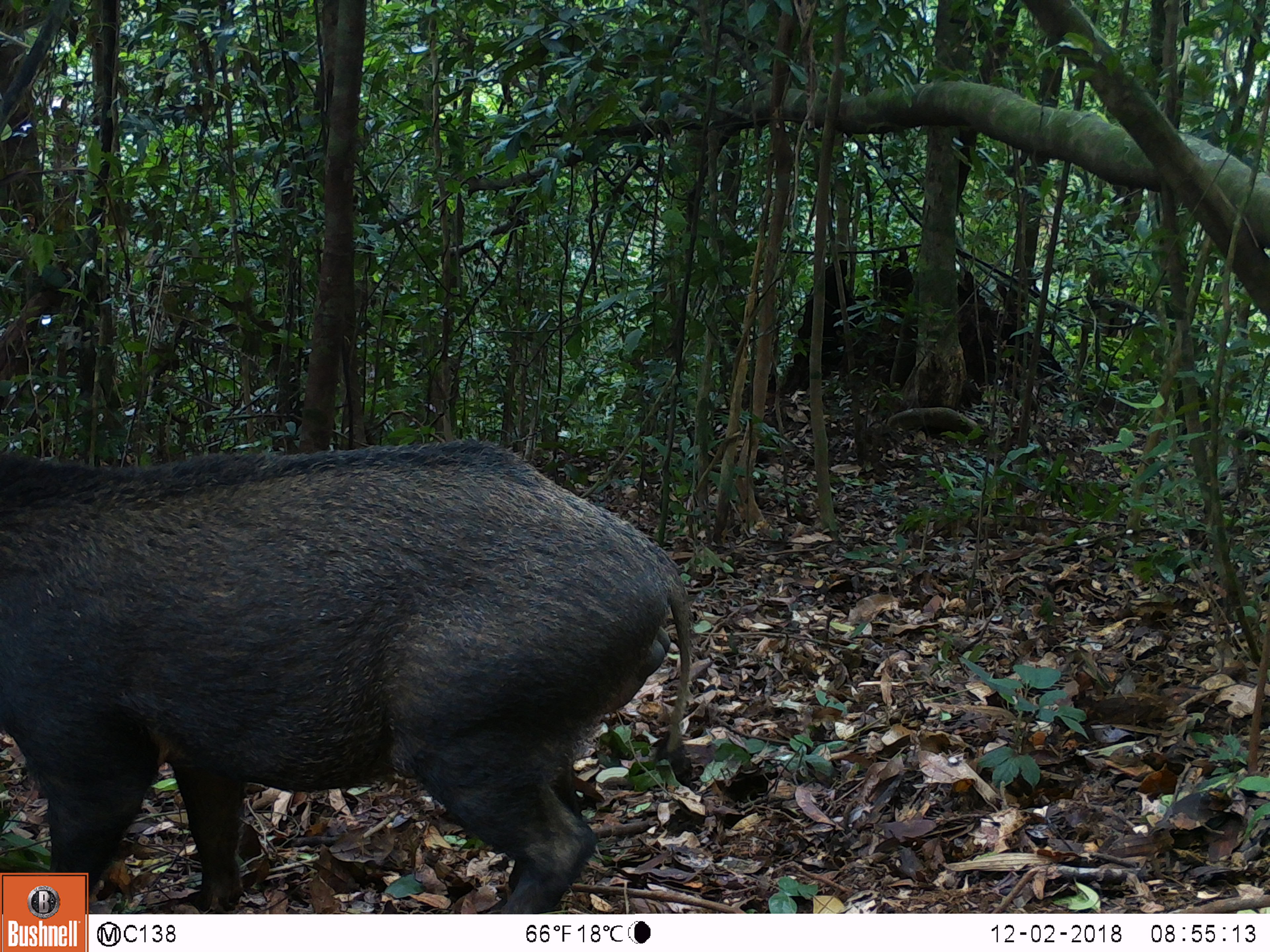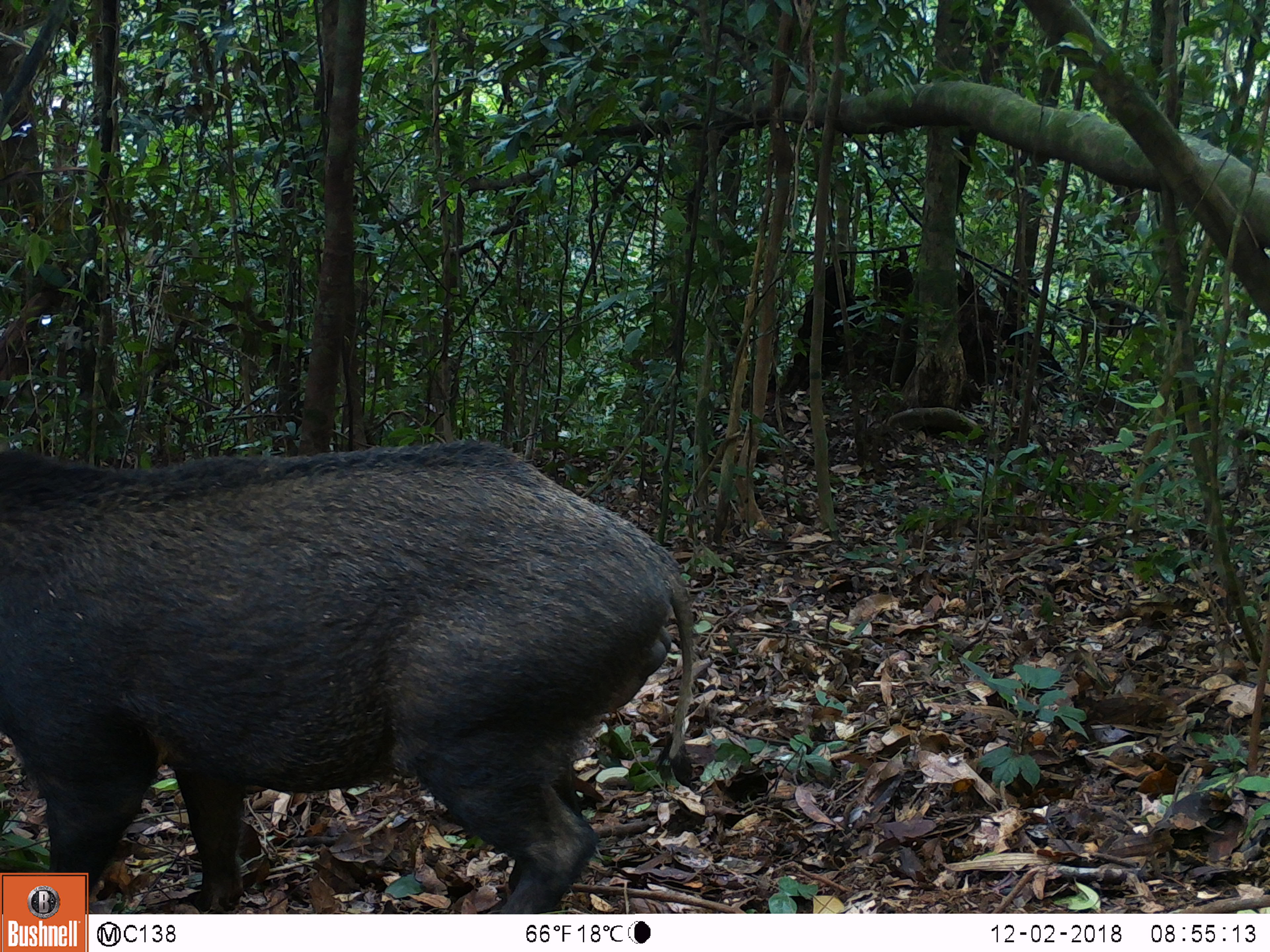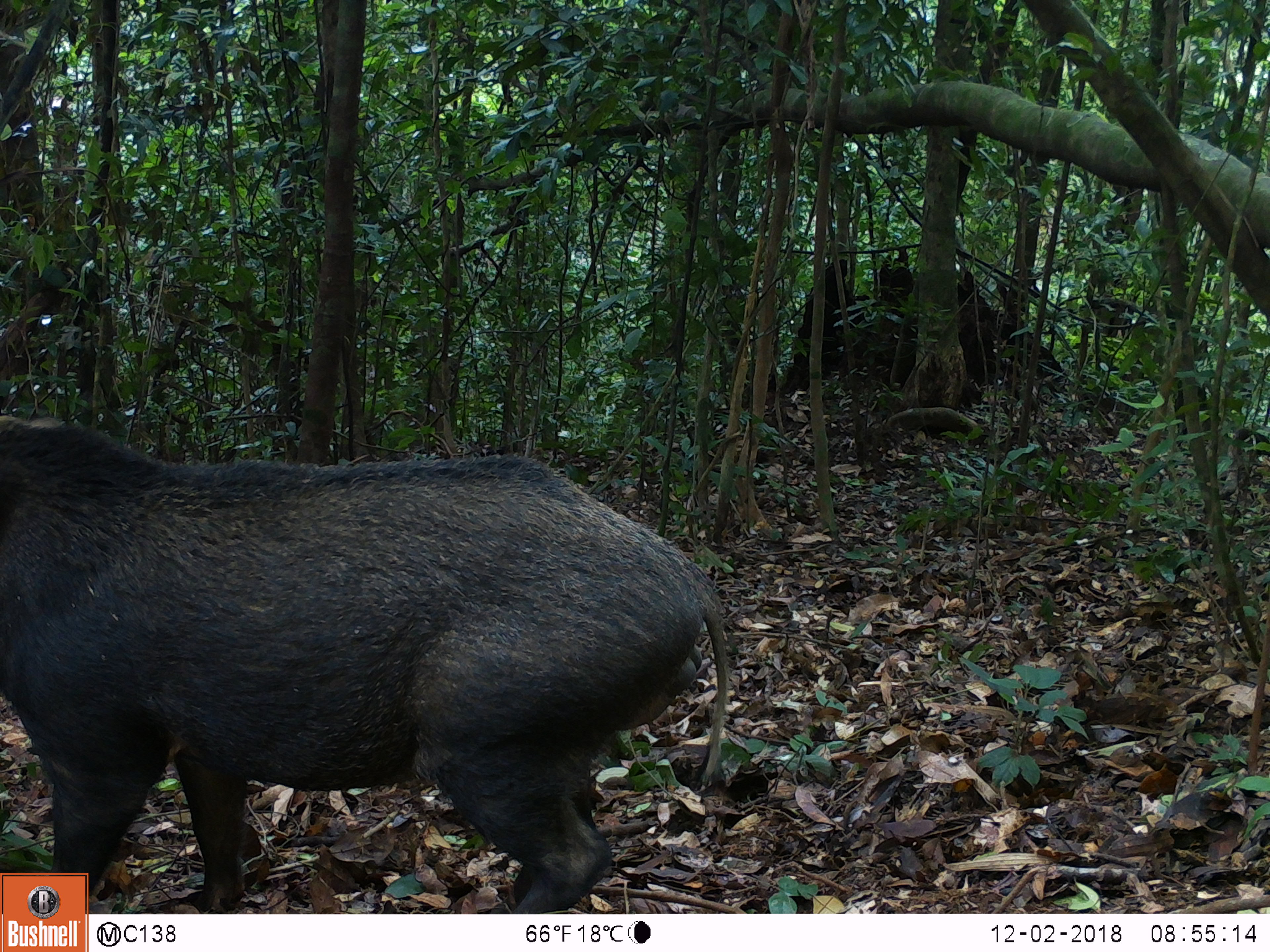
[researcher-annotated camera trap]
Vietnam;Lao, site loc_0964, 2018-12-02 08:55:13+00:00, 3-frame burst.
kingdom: Animalia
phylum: Chordata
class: Mammalia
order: Artiodactyla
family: Suidae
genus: Sus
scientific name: Sus scrofa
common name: eurasian wild pig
Eurasian wild pig (Sus scrofa). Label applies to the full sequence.